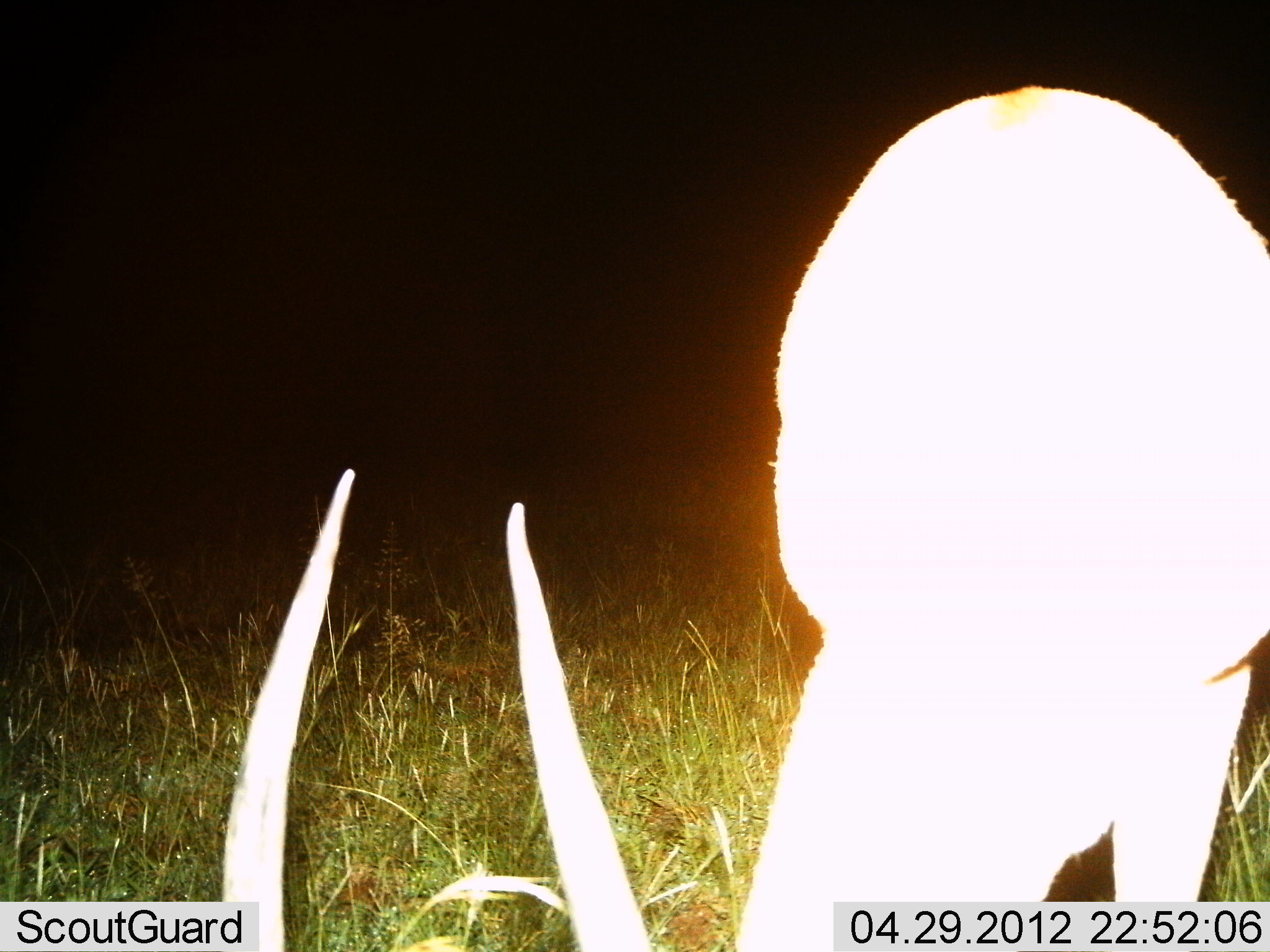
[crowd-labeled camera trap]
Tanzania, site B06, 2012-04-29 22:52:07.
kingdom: Animalia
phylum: Chordata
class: Mammalia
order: Artiodactyla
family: Bovidae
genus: Nanger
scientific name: Nanger granti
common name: grant's gazelle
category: gazellegrants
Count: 1.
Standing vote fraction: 55%.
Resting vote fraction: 9%.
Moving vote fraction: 0%.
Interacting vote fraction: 0%.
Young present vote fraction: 0%.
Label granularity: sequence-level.